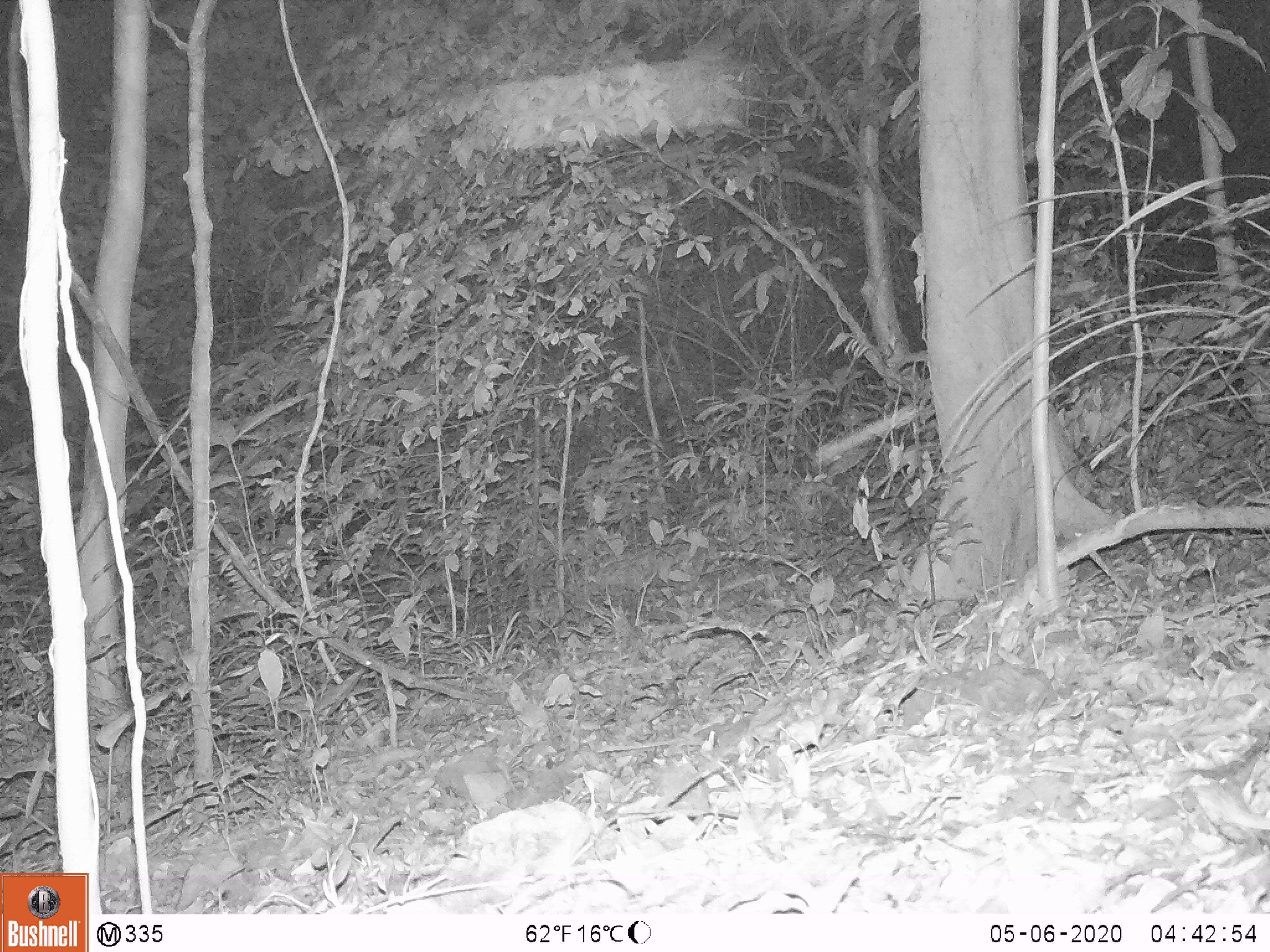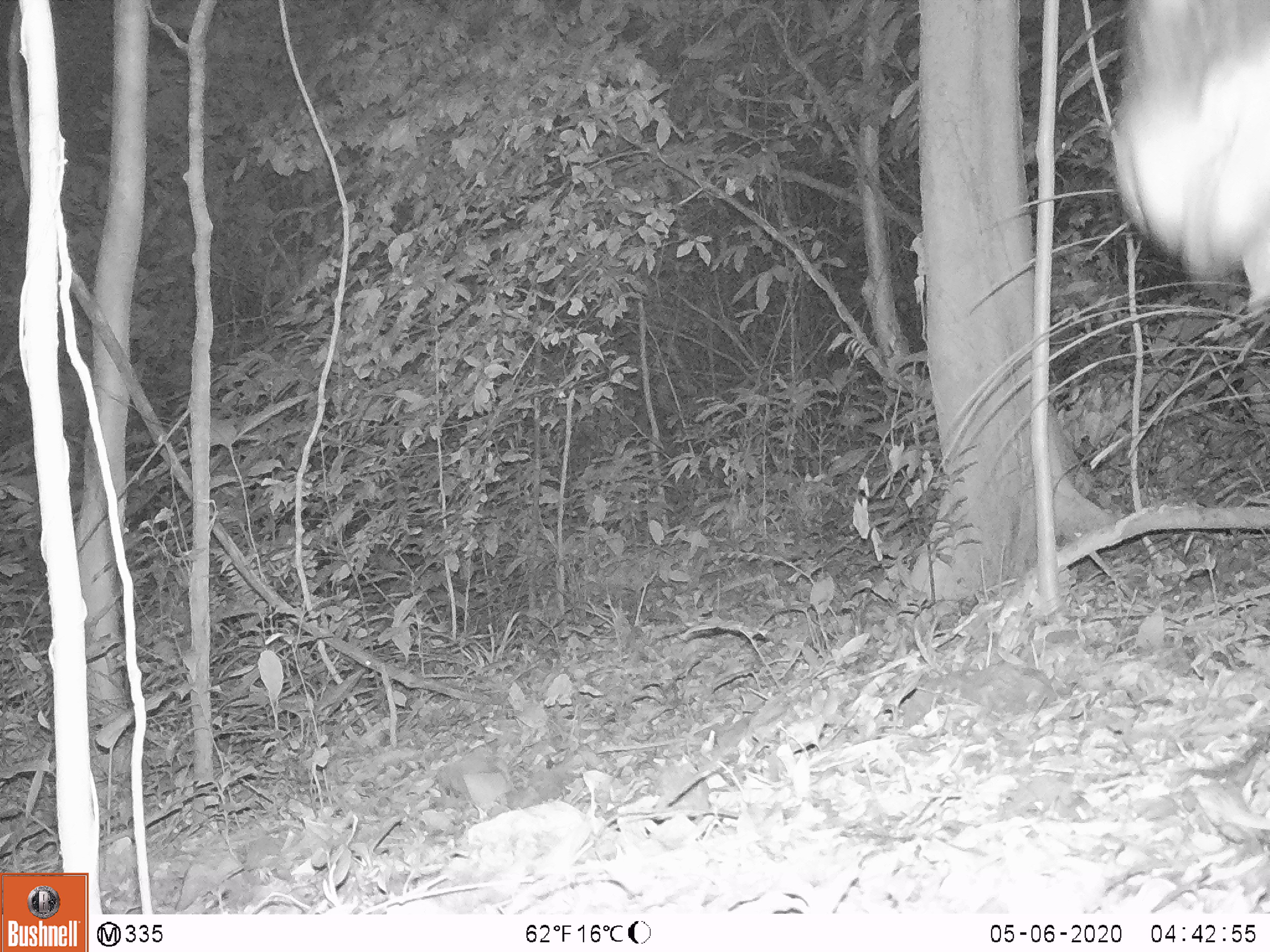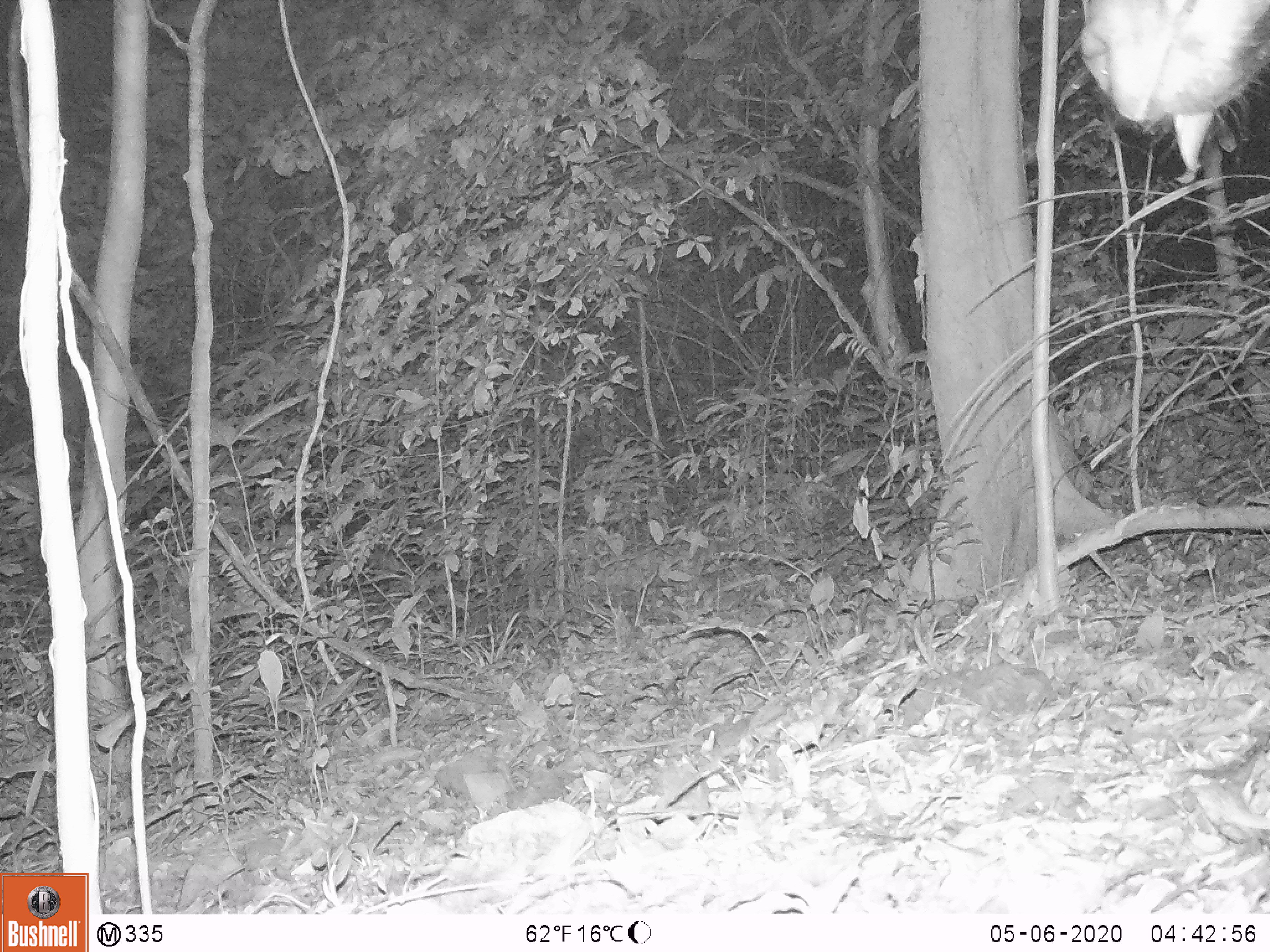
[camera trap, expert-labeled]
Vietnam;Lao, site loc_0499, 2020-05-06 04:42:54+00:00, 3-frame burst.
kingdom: Animalia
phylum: Chordata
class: Mammalia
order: Artiodactyla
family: Bovidae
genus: Capricornis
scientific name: Capricornis sumatraensis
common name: chinese serow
Chinese serow (Capricornis sumatraensis). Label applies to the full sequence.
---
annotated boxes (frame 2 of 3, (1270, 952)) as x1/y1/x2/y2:
chinese serow: 1111/0/1270/322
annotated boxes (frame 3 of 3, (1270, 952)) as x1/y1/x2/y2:
chinese serow: 1076/0/1270/184